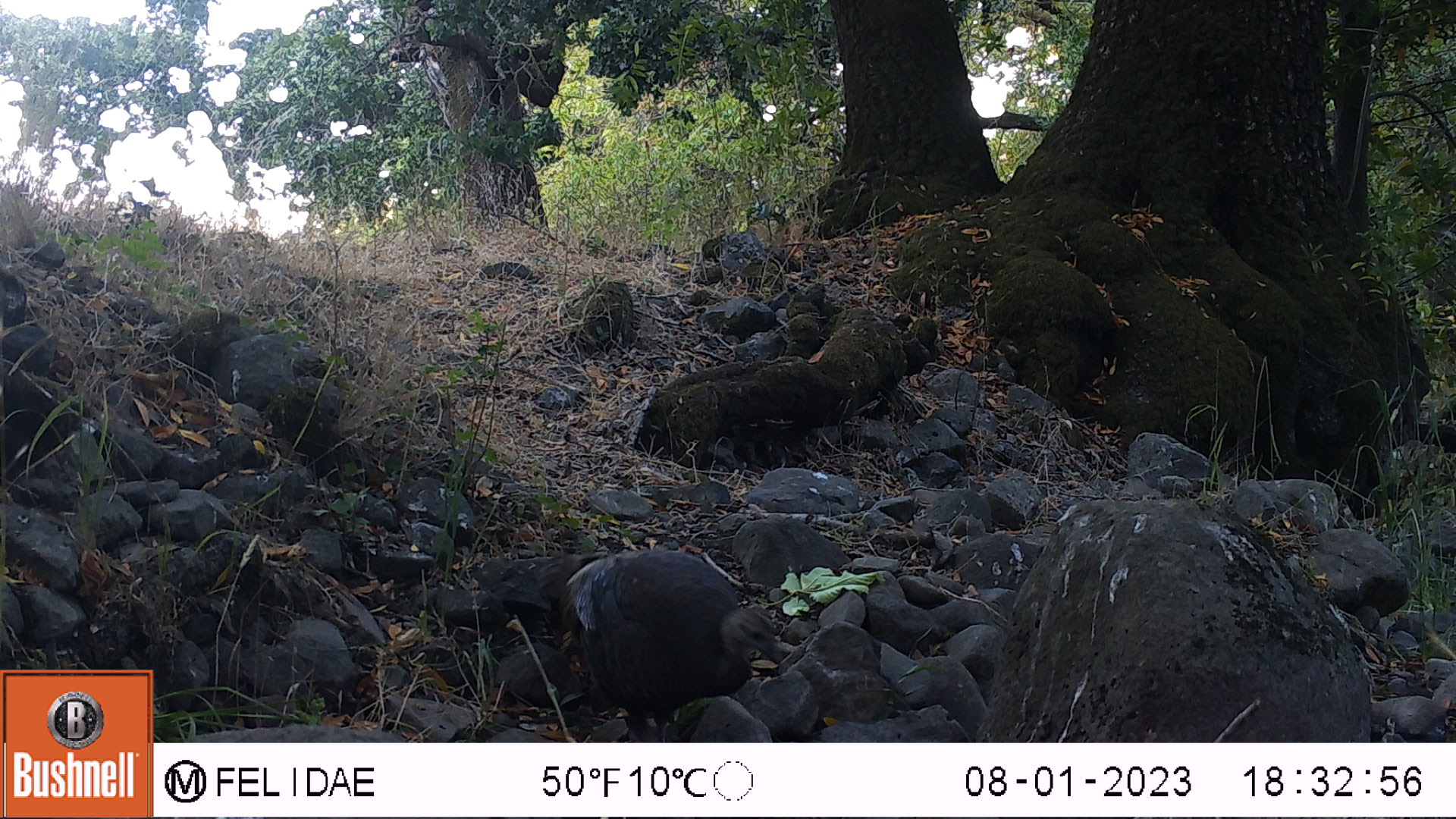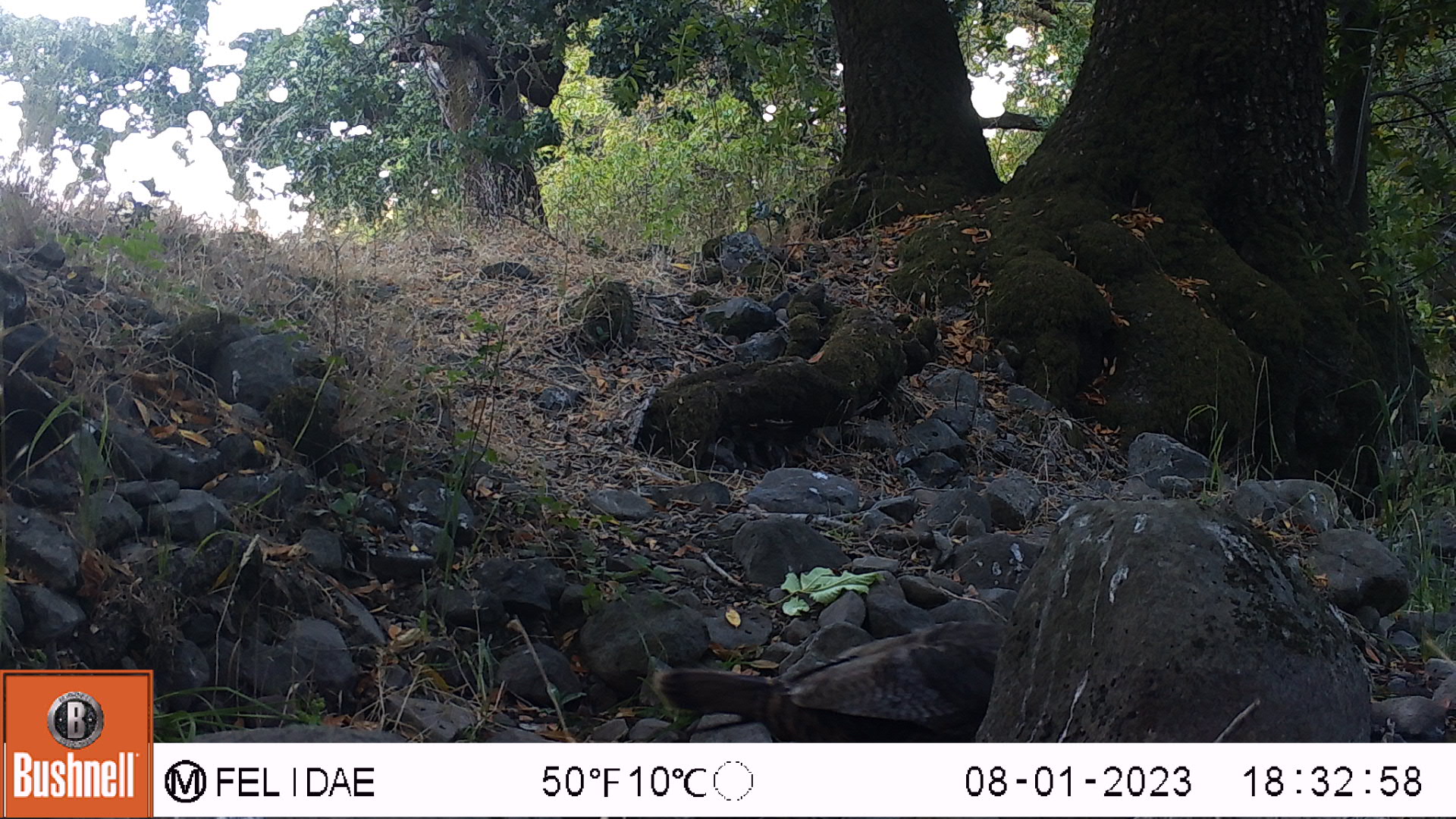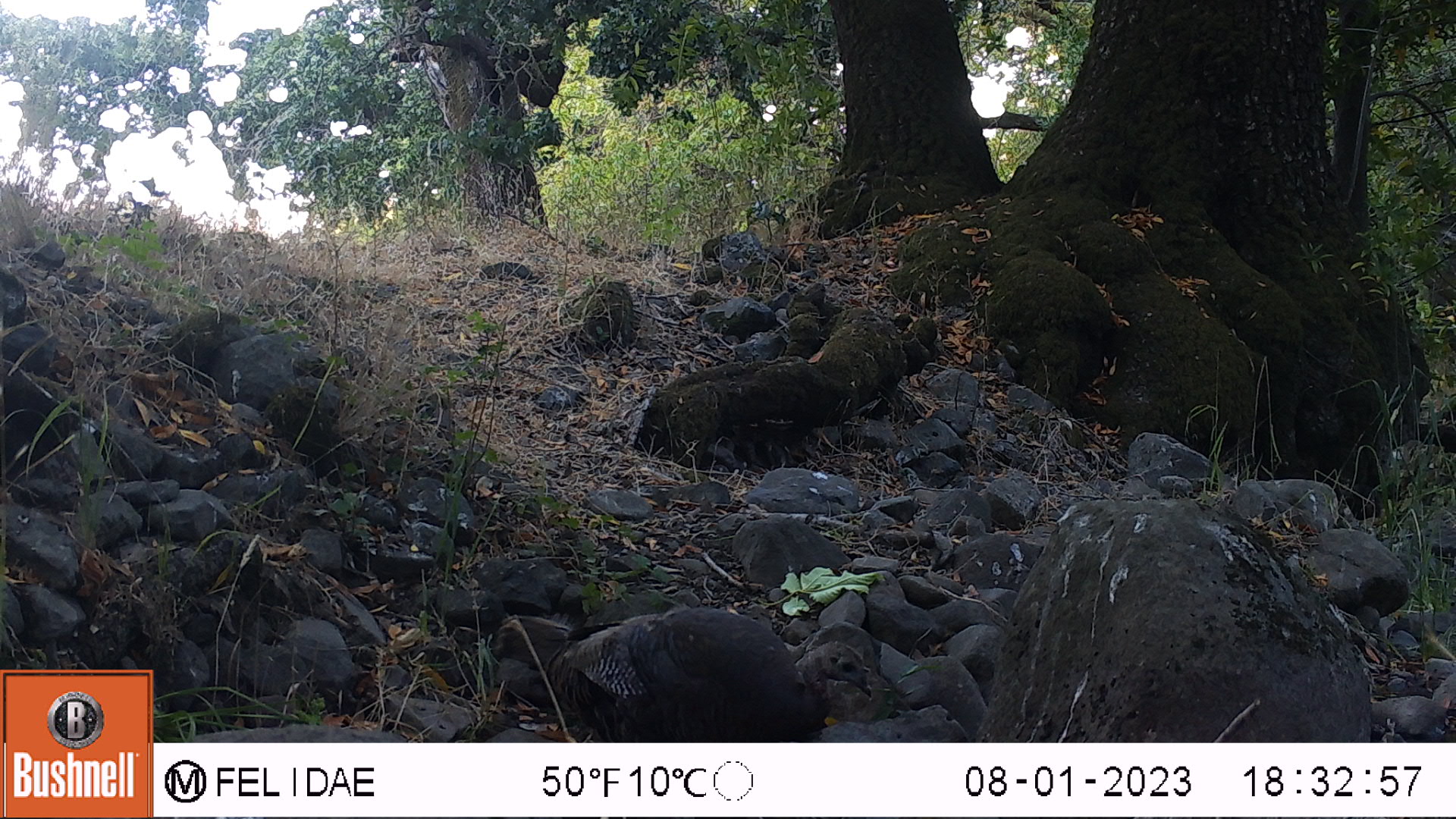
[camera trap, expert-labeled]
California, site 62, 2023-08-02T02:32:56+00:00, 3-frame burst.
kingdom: Animalia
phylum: Chordata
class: Aves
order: Galliformes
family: Phasianidae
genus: Meleagris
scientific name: Meleagris gallopavo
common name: turkey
Turkey (Meleagris gallopavo).